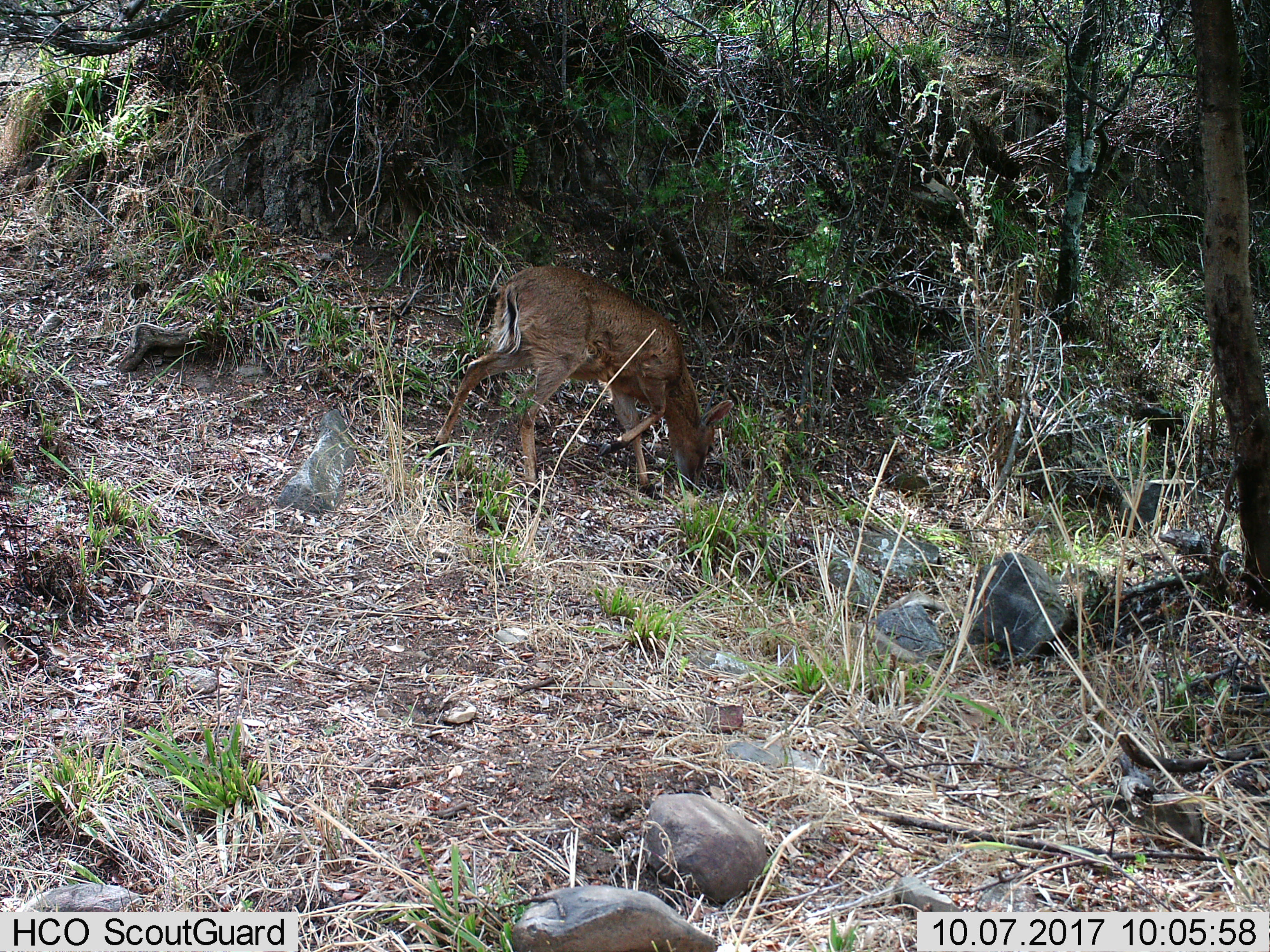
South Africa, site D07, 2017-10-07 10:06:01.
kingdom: Animalia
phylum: Chordata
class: Mammalia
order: Artiodactyla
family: Bovidae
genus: Cephalophus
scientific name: Cephalophus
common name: duiker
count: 1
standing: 0%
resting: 0%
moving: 25%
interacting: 0%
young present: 0%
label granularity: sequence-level